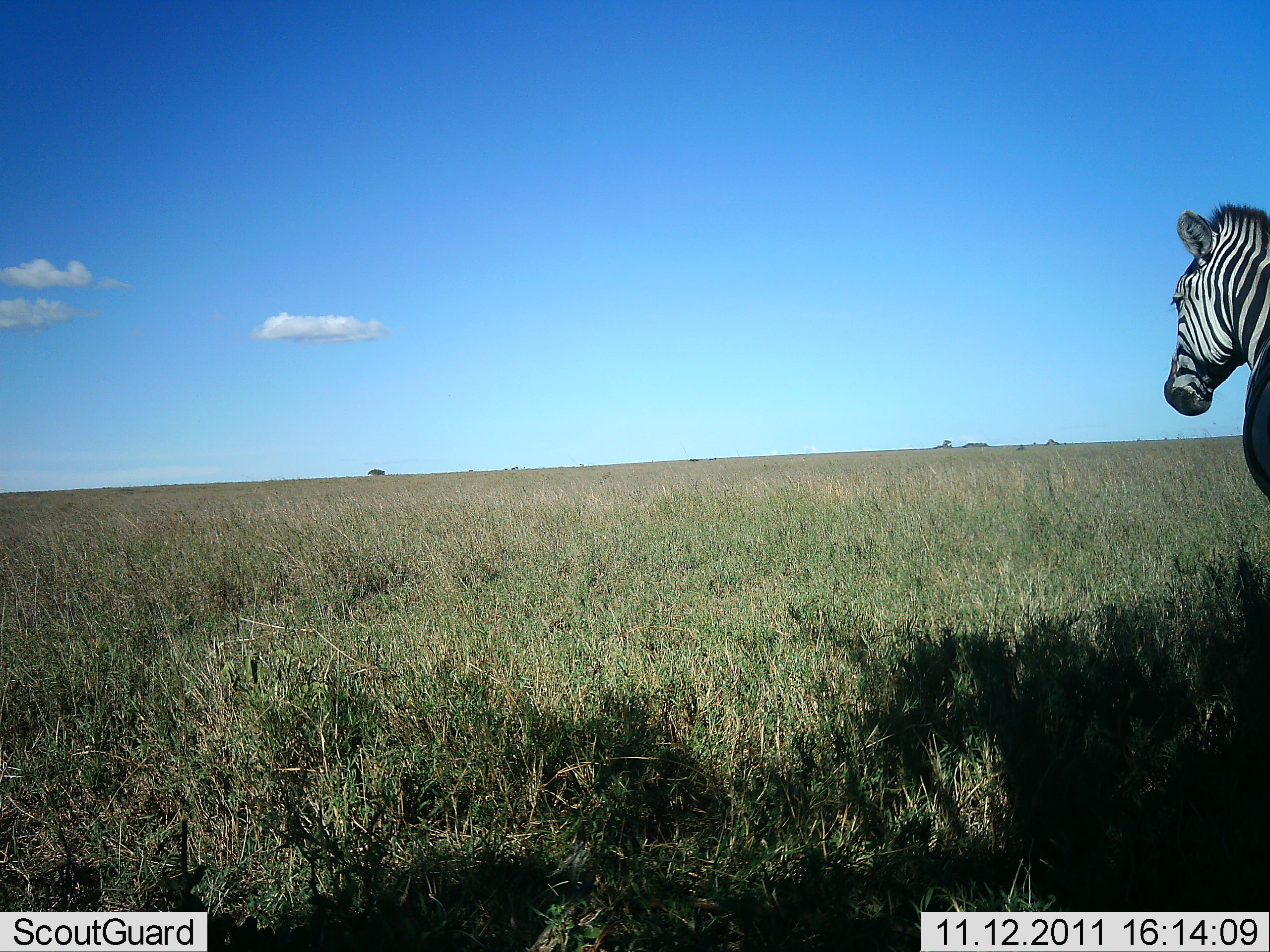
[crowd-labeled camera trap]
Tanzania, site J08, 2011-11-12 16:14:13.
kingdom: Animalia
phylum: Chordata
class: Mammalia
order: Perissodactyla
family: Equidae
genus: Equus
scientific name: Equus quagga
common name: plains zebra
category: zebra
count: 1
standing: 100%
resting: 0%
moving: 0%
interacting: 0%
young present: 0%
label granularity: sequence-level